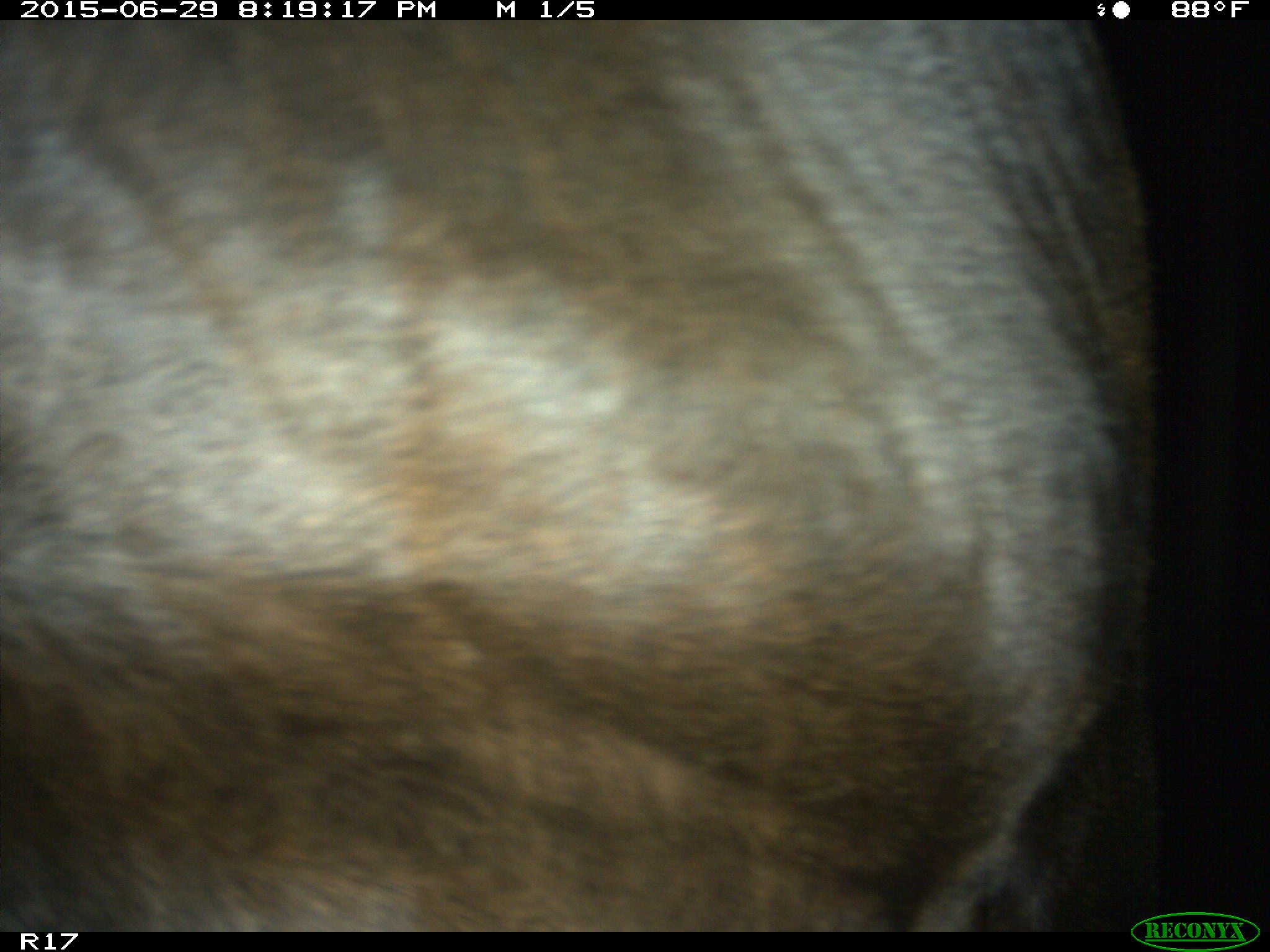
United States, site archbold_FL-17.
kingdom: Animalia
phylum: Chordata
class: Mammalia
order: Artiodactyla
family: Bovidae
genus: Bos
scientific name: Bos taurus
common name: domestic cow